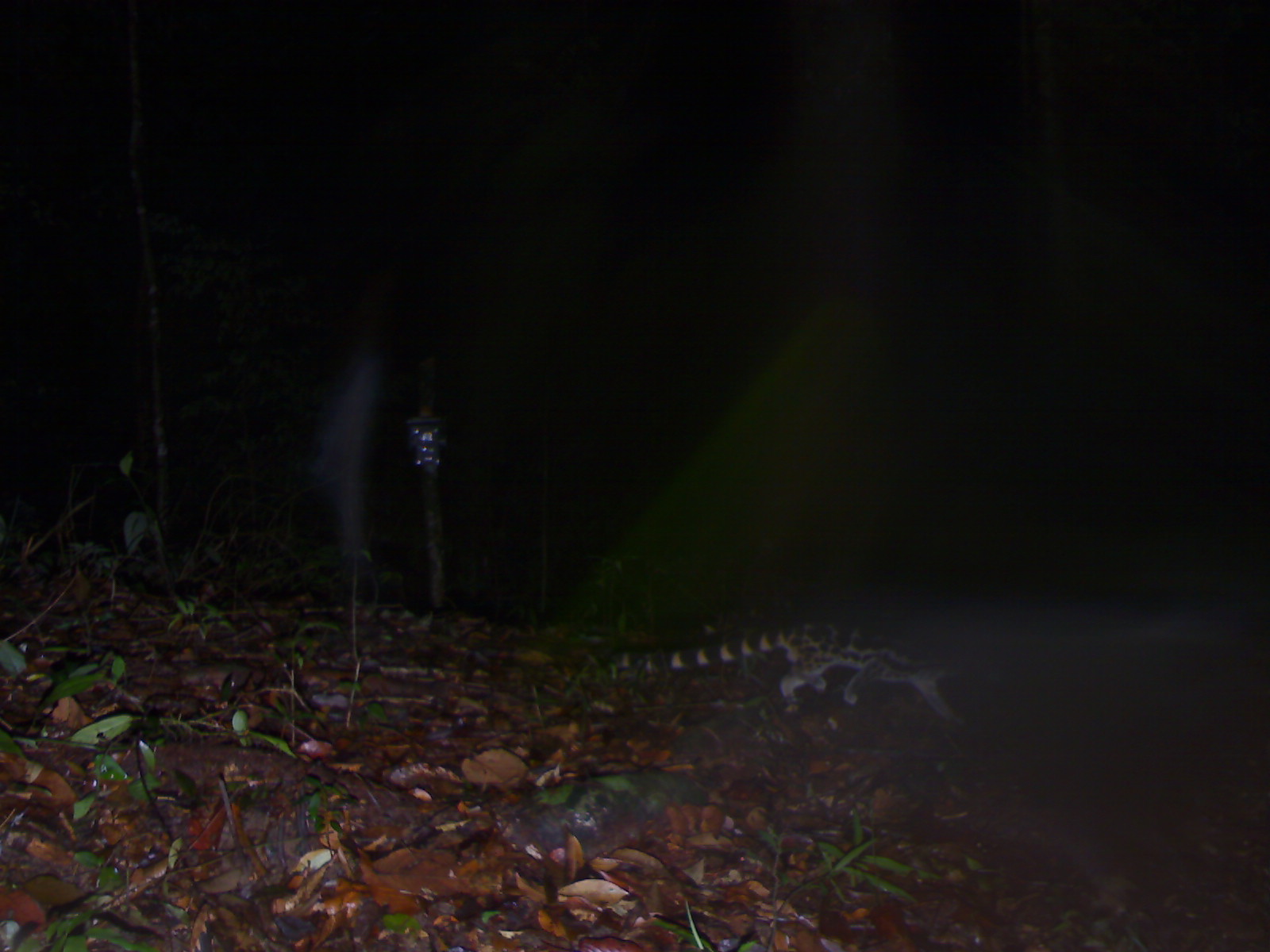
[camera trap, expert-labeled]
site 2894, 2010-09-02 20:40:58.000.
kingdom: Animalia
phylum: Chordata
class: Mammalia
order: Carnivora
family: Prionodontidae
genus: Prionodon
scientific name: Prionodon linsang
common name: banded linsang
Prionodon linsang (banded linsang).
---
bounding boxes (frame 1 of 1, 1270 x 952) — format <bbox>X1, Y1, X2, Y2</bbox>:
prionodon linsang: <bbox>606, 616, 1029, 728</bbox>